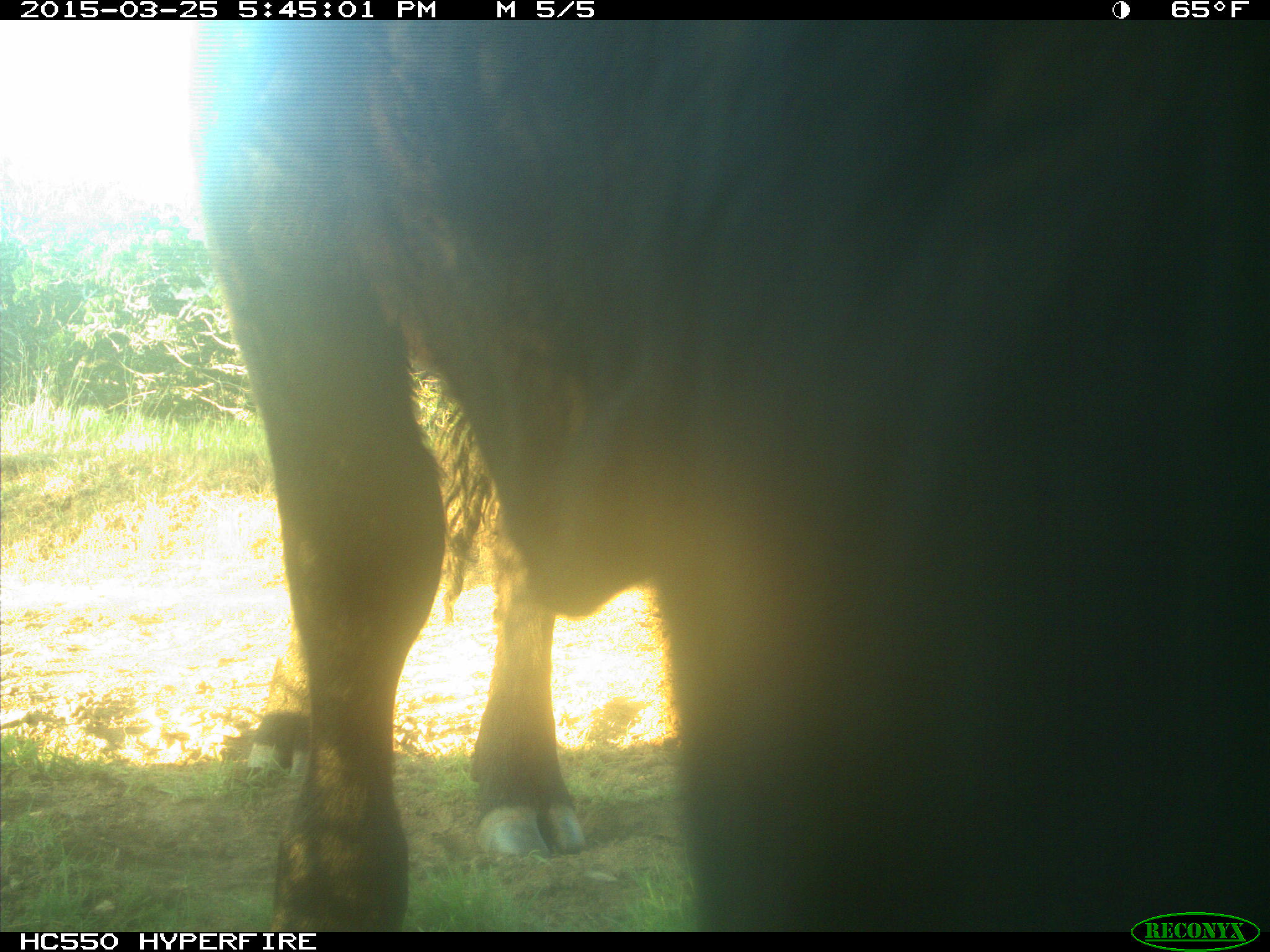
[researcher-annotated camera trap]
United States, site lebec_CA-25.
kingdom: Animalia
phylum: Chordata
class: Mammalia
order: Artiodactyla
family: Bovidae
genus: Bos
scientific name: Bos taurus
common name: domestic cow